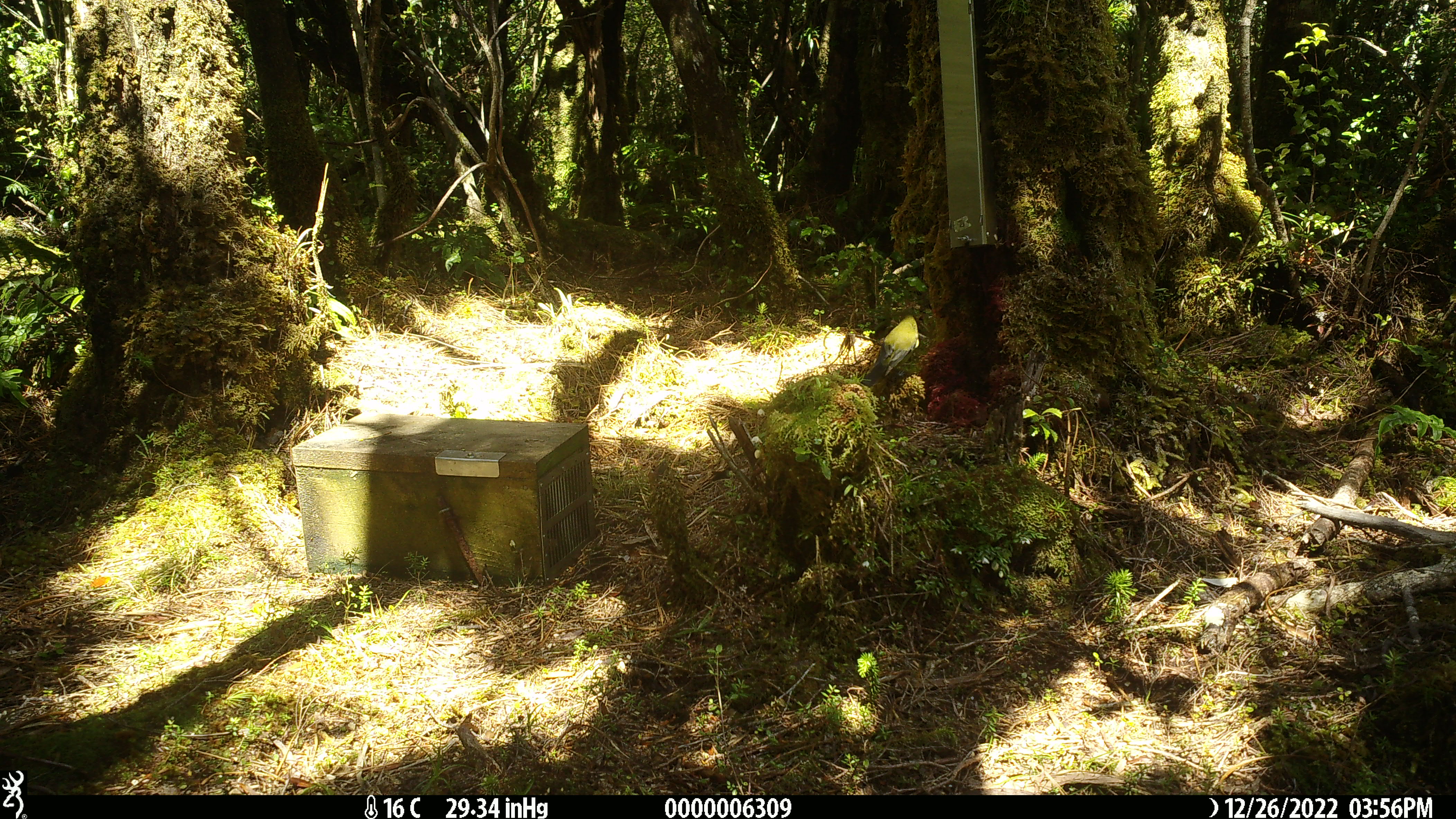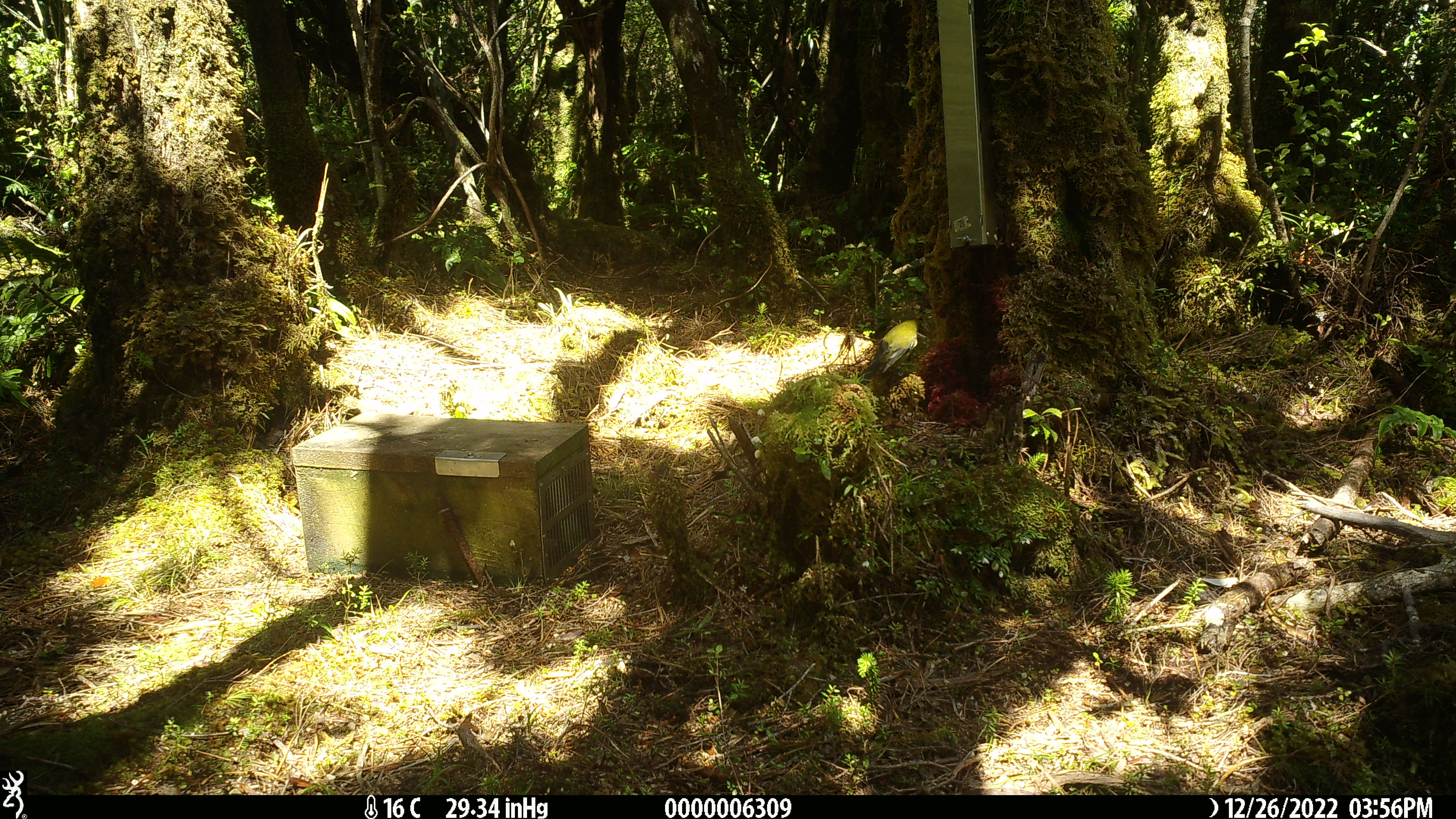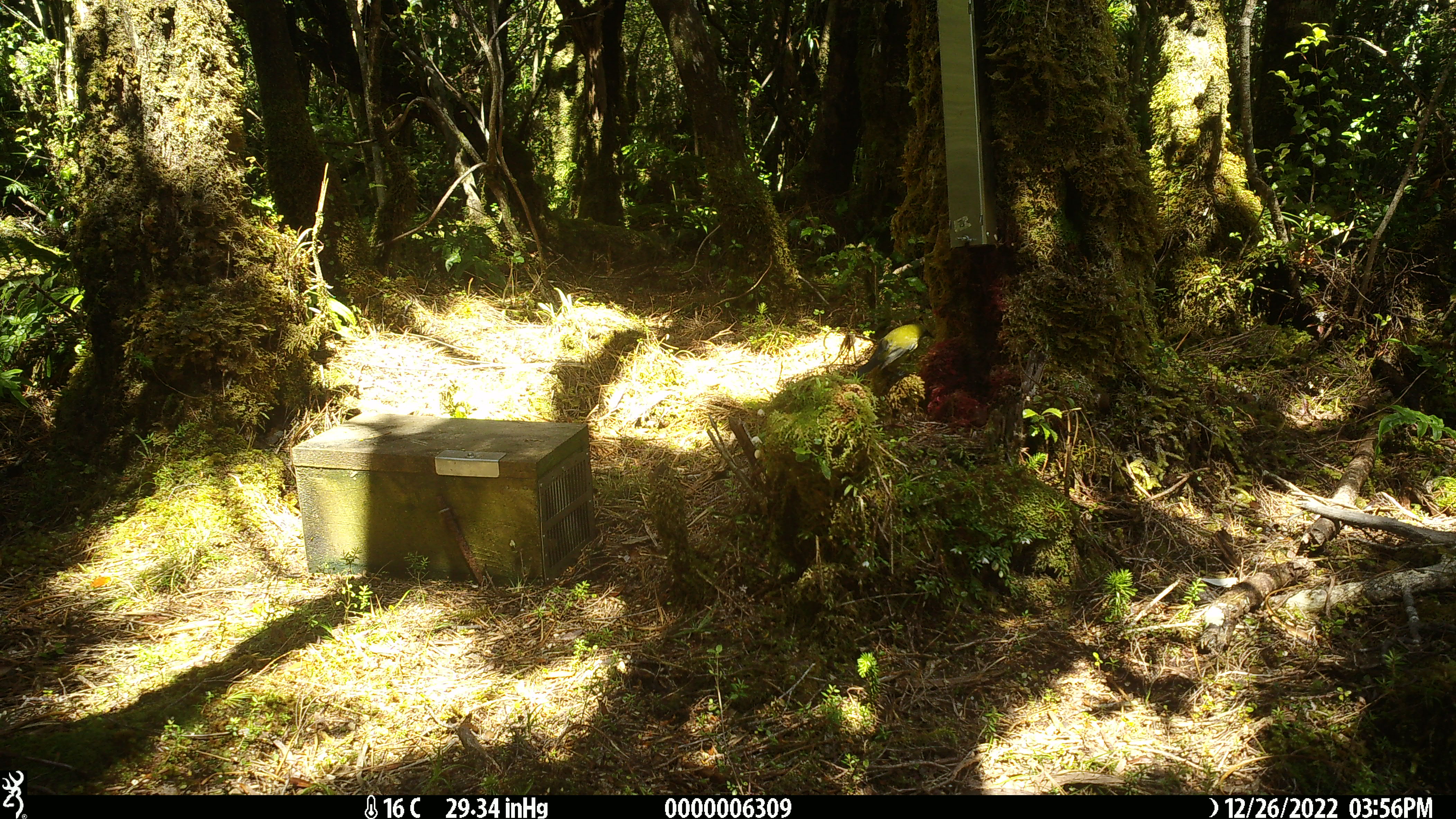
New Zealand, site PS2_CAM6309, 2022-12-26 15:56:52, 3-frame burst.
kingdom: Animalia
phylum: Chordata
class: Aves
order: Passeriformes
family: Meliphagidae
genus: Anthornis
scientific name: Anthornis melanura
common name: new zealand bellbird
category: bellbird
Bellbird (new zealand bellbird) (Anthornis melanura).